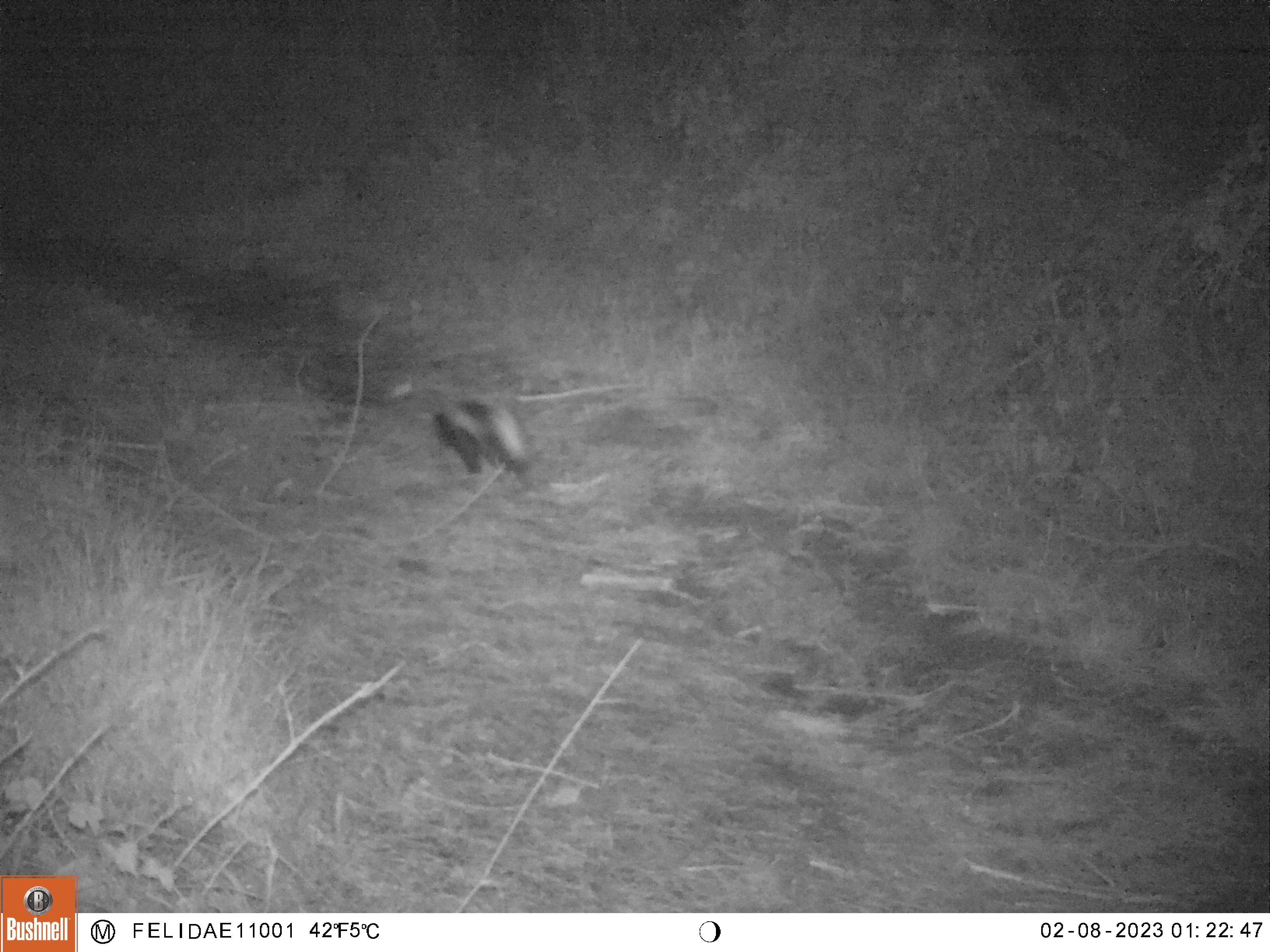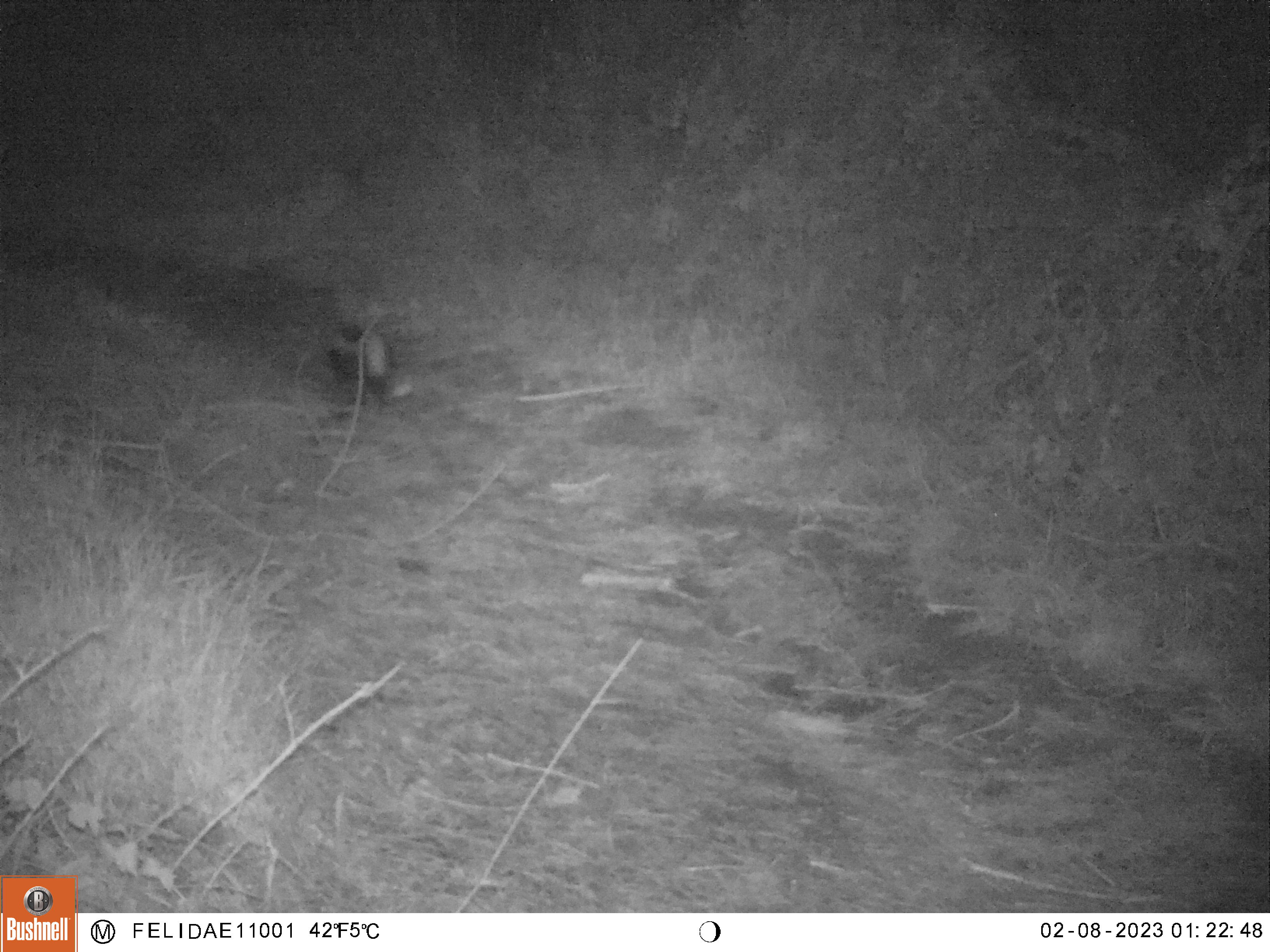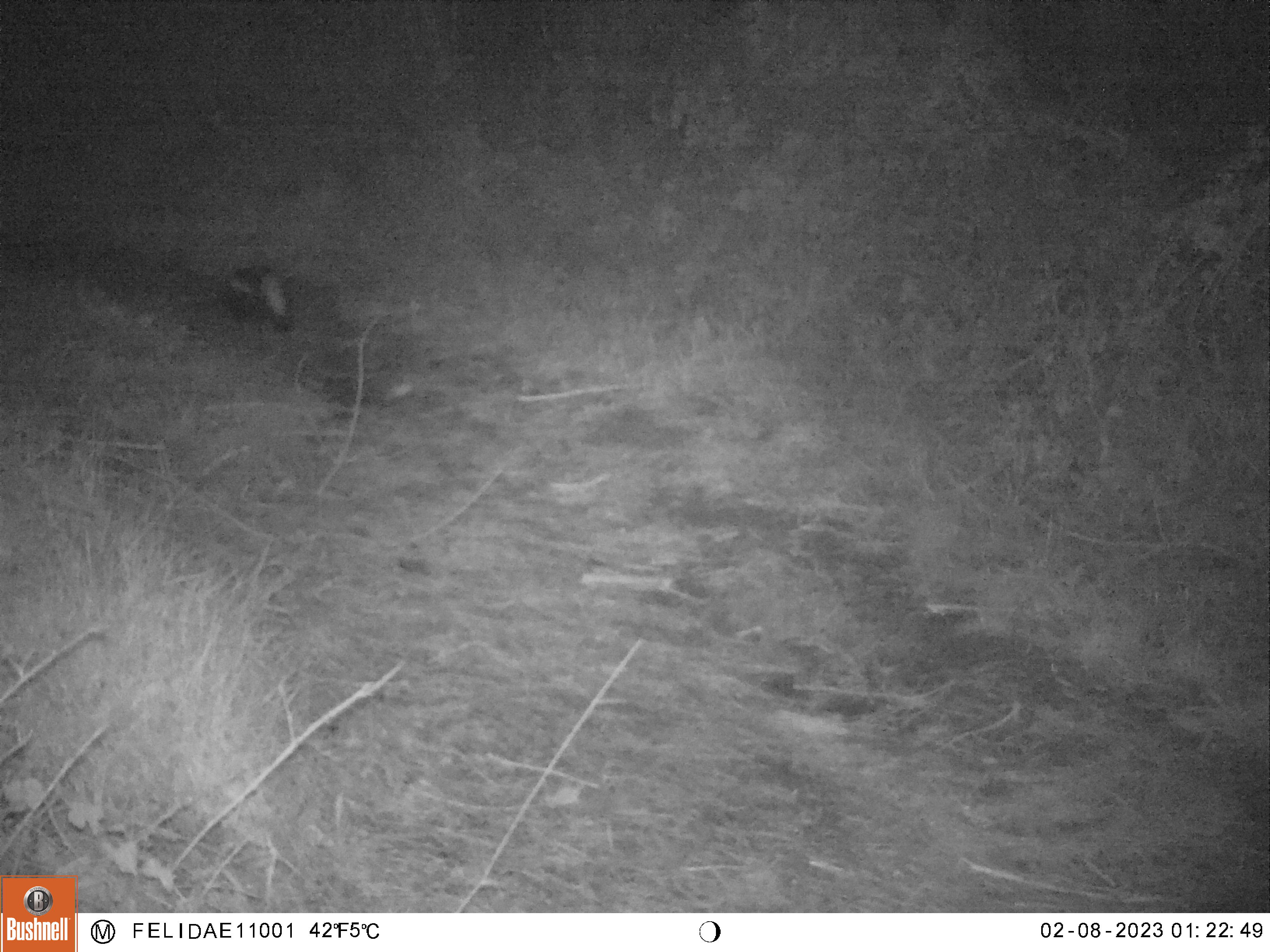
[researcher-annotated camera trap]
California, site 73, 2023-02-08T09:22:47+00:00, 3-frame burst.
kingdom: Animalia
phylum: Chordata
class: Mammalia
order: Carnivora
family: Mephitidae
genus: Mephitis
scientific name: Mephitis mephitis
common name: striped skunk